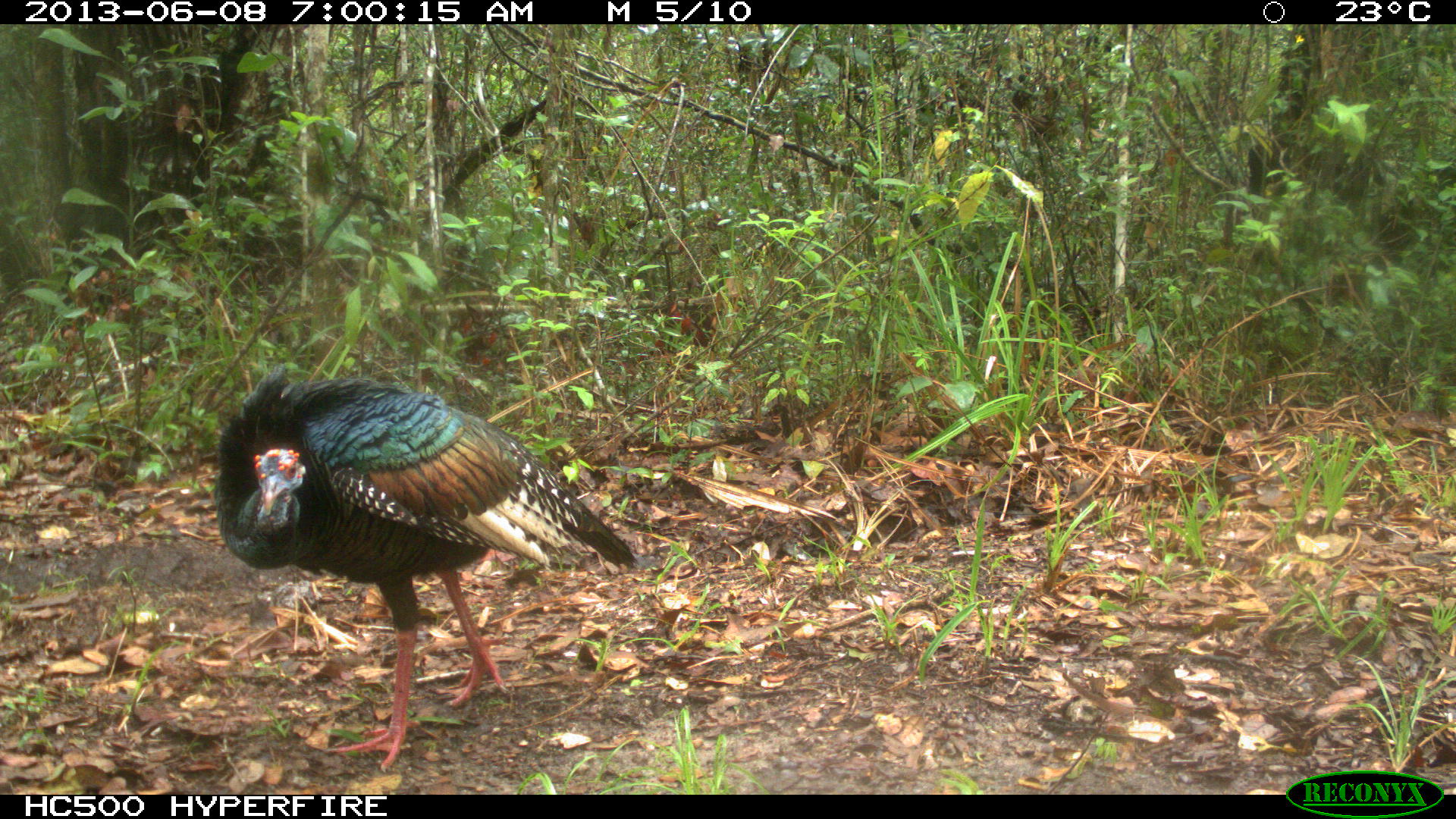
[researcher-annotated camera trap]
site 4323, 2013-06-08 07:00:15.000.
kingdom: Animalia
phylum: Chordata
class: Aves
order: Galliformes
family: Phasianidae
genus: Meleagris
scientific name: Meleagris ocellata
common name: ocellated turkey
Meleagris ocellata (ocellated turkey), count 1, sex male.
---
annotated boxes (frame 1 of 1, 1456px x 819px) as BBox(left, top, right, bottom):
meleagris ocellata: BBox(213, 362, 641, 772)